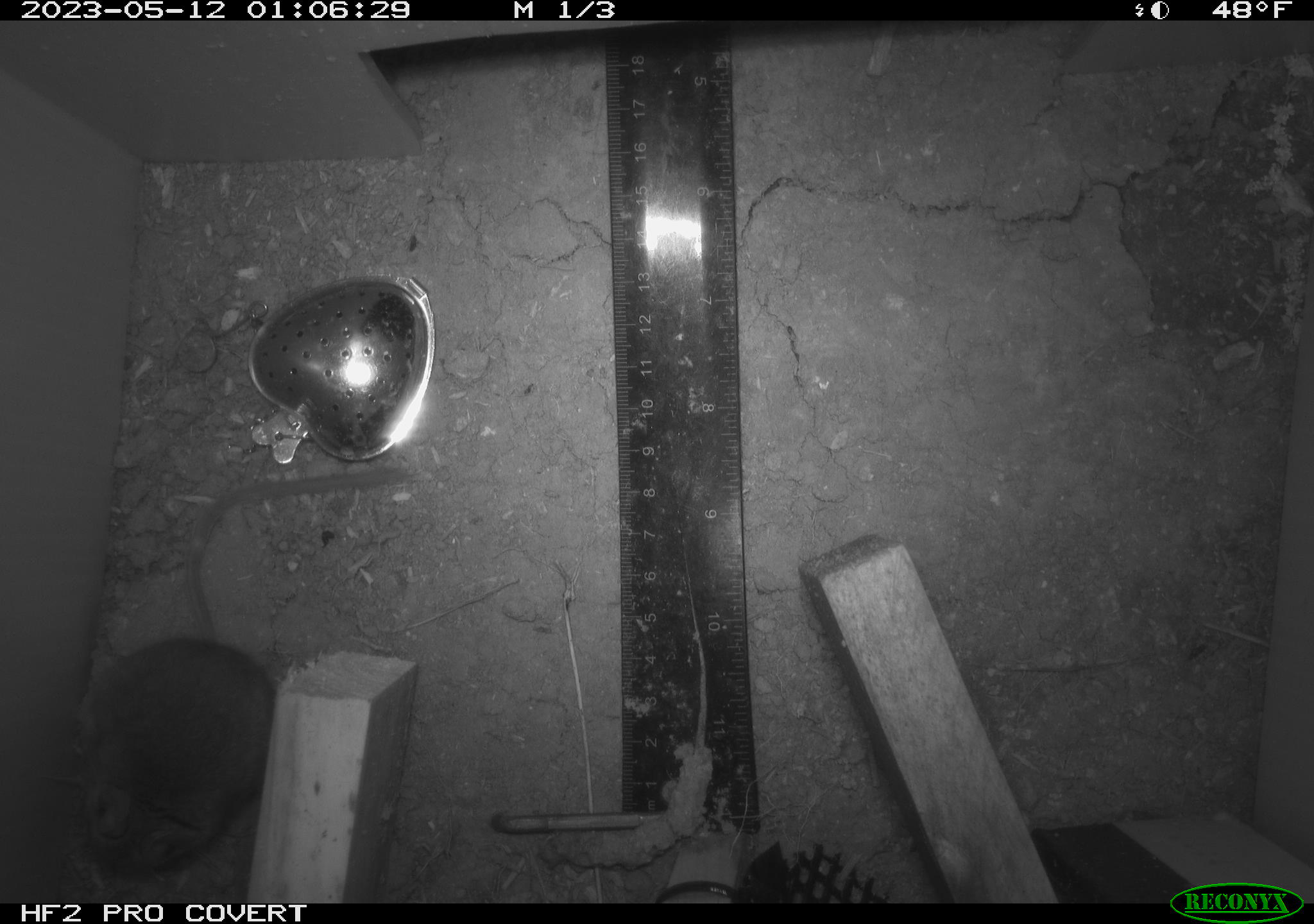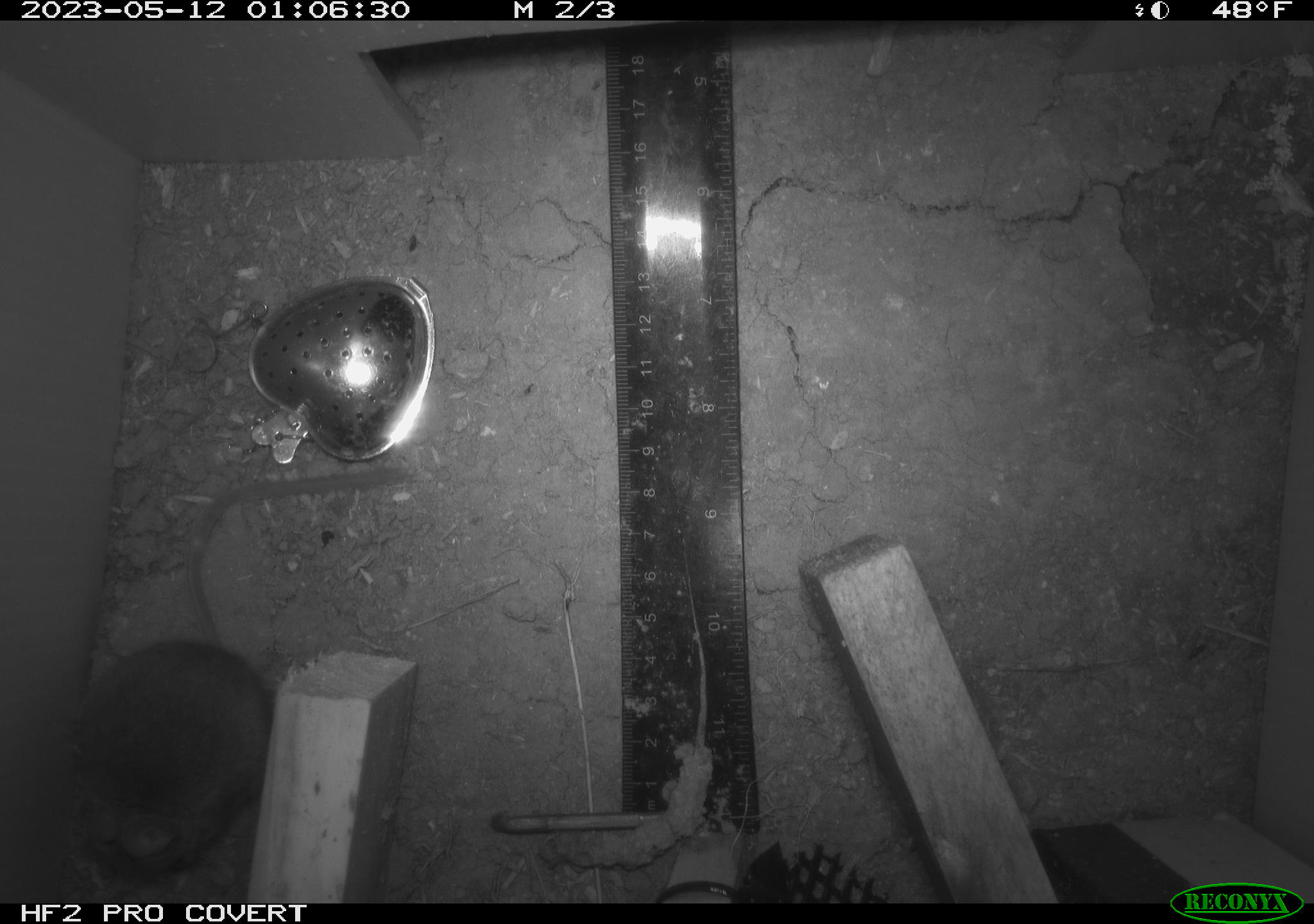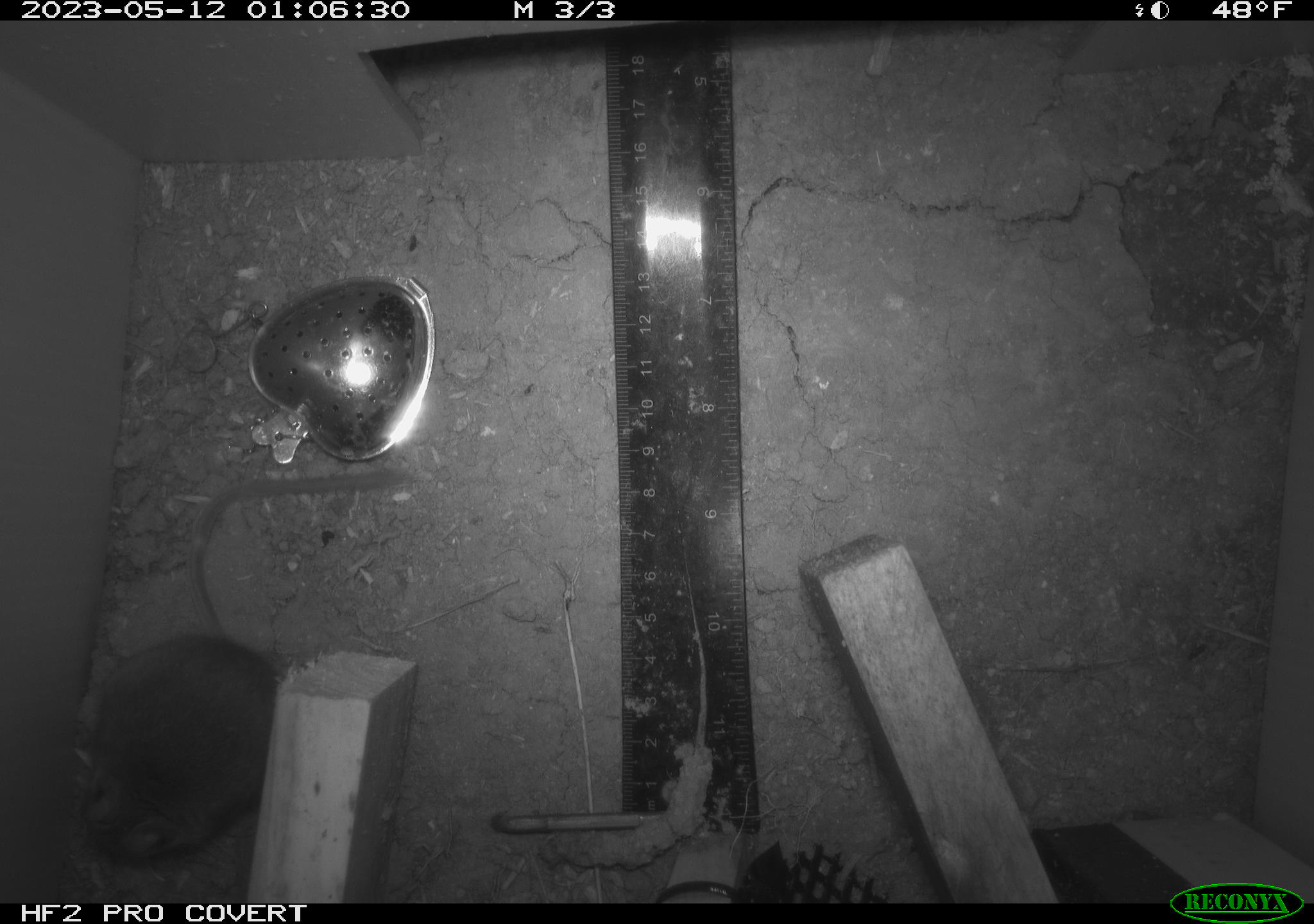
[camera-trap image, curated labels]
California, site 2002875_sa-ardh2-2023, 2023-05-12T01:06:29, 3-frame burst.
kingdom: Animalia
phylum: Chordata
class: Mammalia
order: Rodentia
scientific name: Rodentia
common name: mouse species